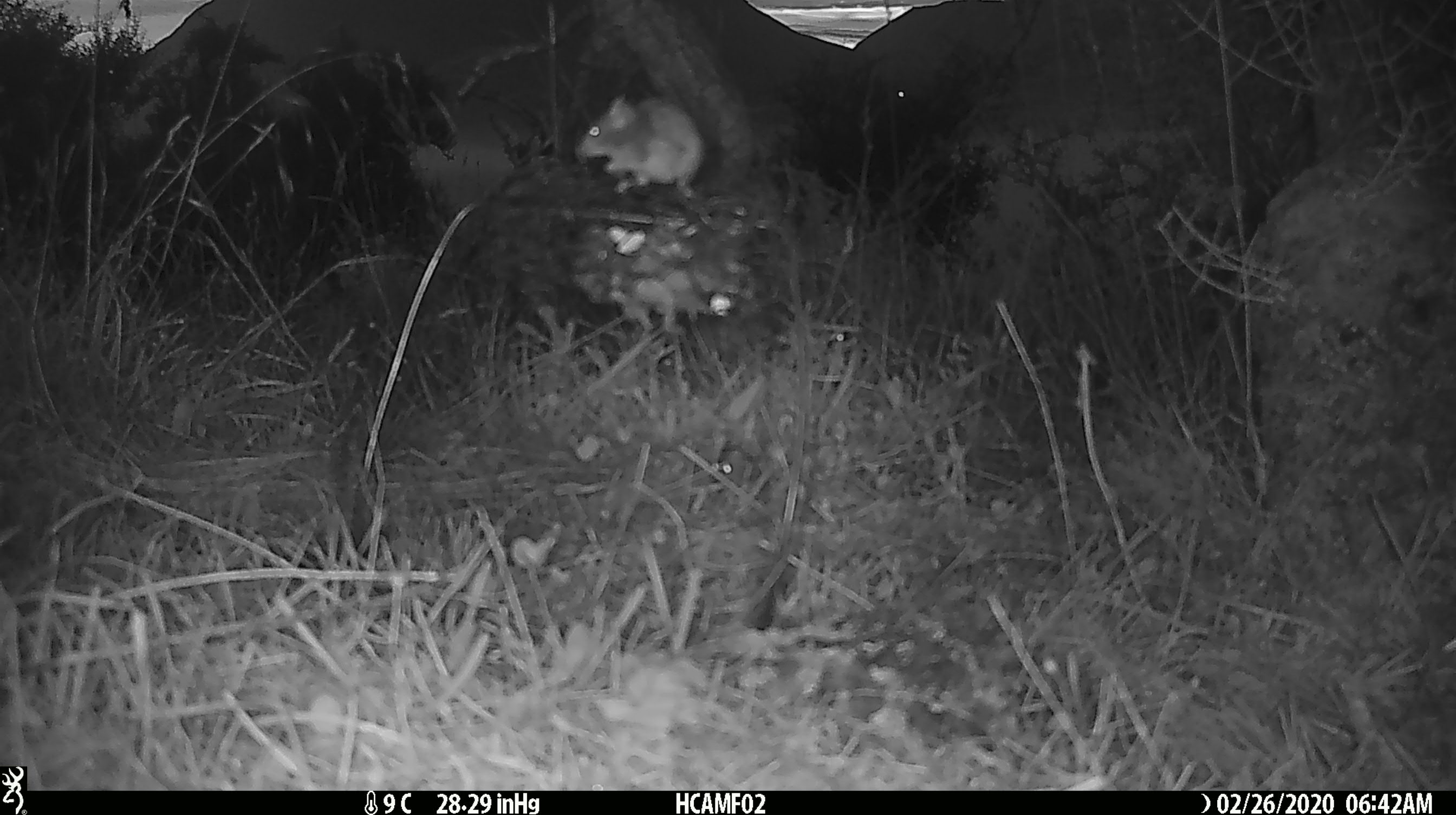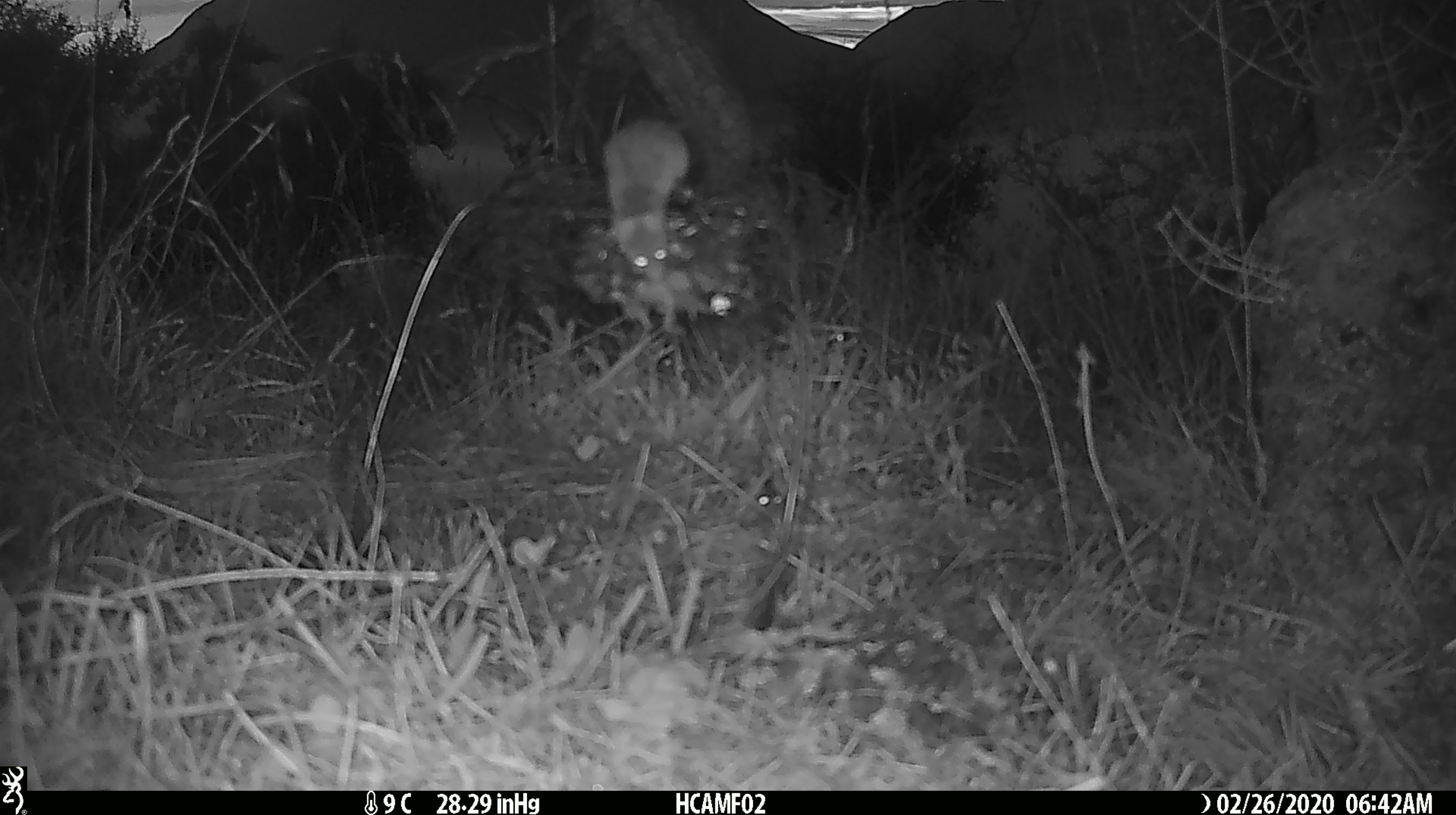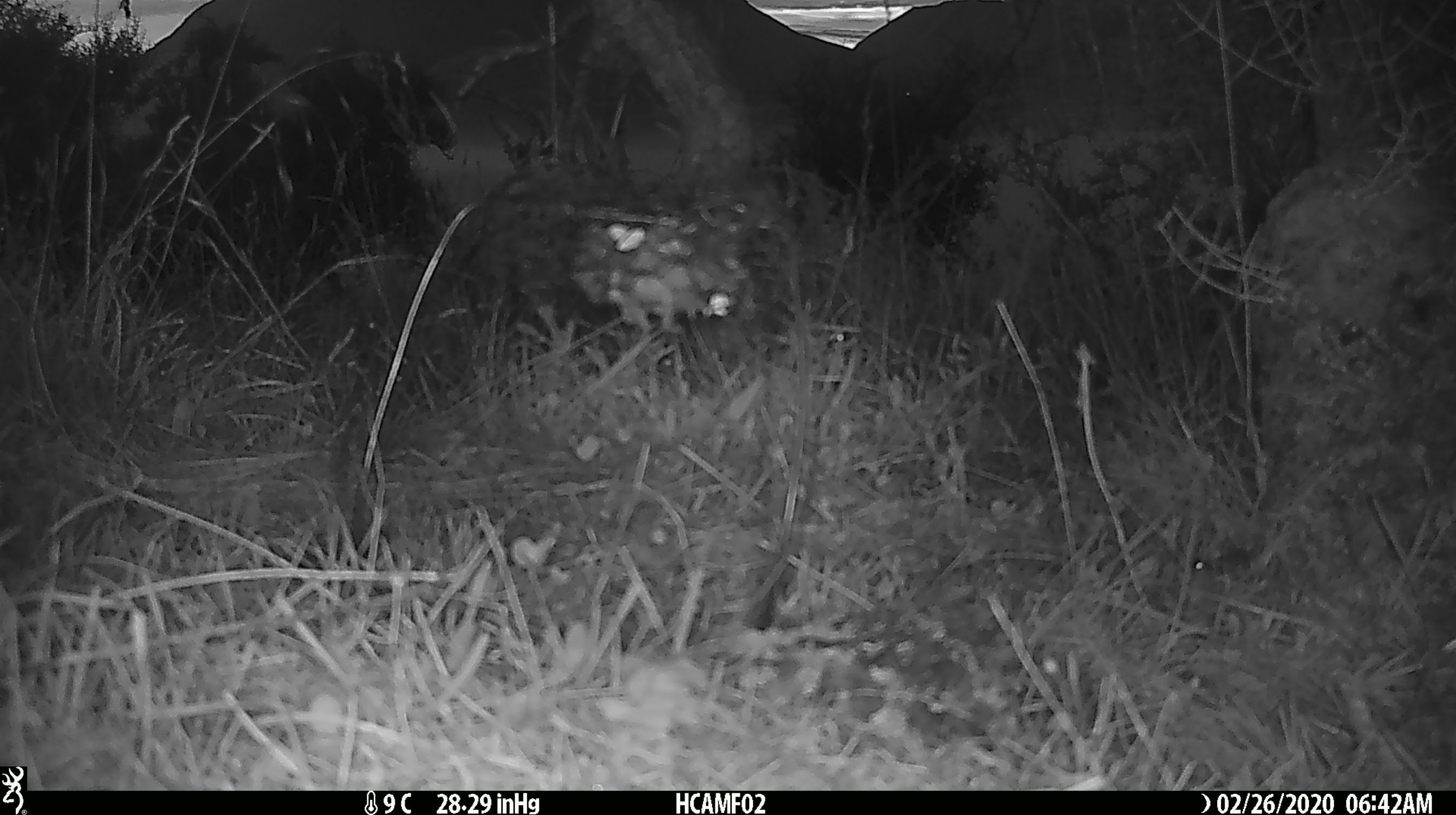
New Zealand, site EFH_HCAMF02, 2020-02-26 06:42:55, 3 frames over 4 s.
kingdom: Animalia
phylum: Chordata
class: Mammalia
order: Rodentia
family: Muridae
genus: Mus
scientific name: Mus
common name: mouse